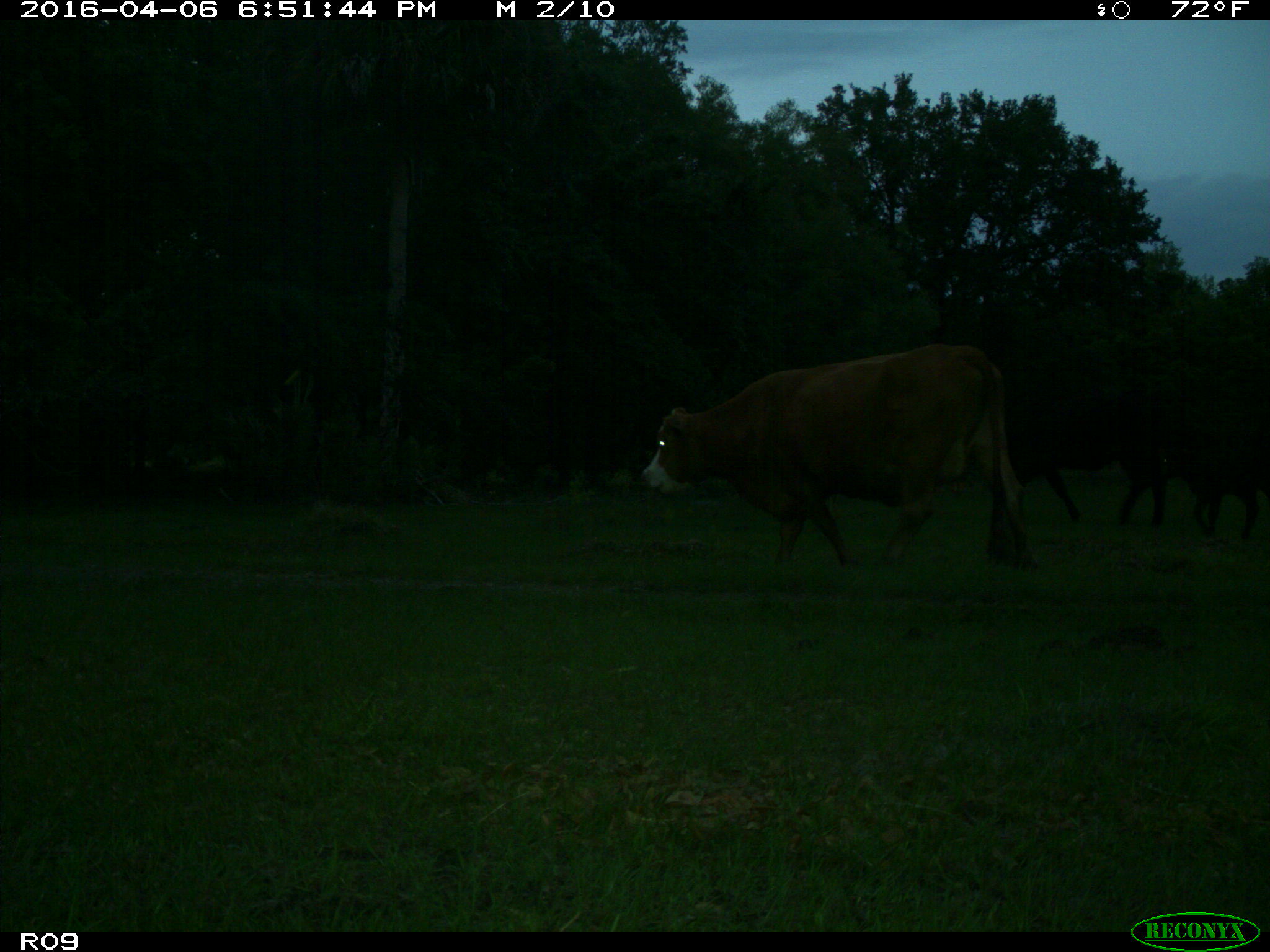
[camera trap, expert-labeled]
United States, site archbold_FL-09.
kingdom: Animalia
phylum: Chordata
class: Mammalia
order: Artiodactyla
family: Bovidae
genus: Bos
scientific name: Bos taurus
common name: domestic cow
Bos taurus (domestic cow).